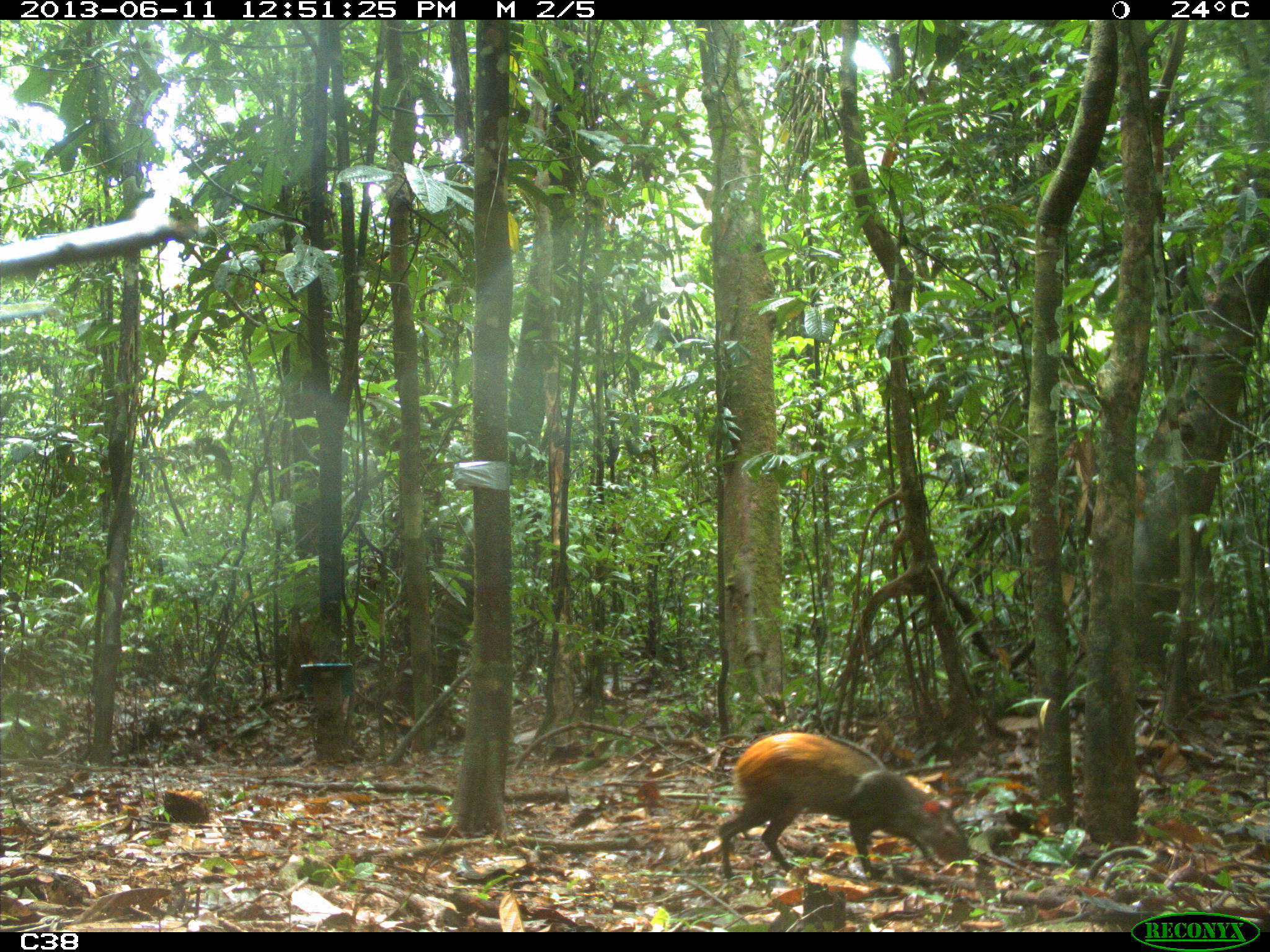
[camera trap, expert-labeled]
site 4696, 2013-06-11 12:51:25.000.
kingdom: Animalia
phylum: Chordata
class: Mammalia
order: Rodentia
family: Dasyproctidae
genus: Dasyprocta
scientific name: Dasyprocta leporina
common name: red-rumped agouti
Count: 1.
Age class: adult.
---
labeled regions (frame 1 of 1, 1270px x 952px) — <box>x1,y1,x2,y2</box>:
dasyprocta leporina: <box>716,730,969,881</box>